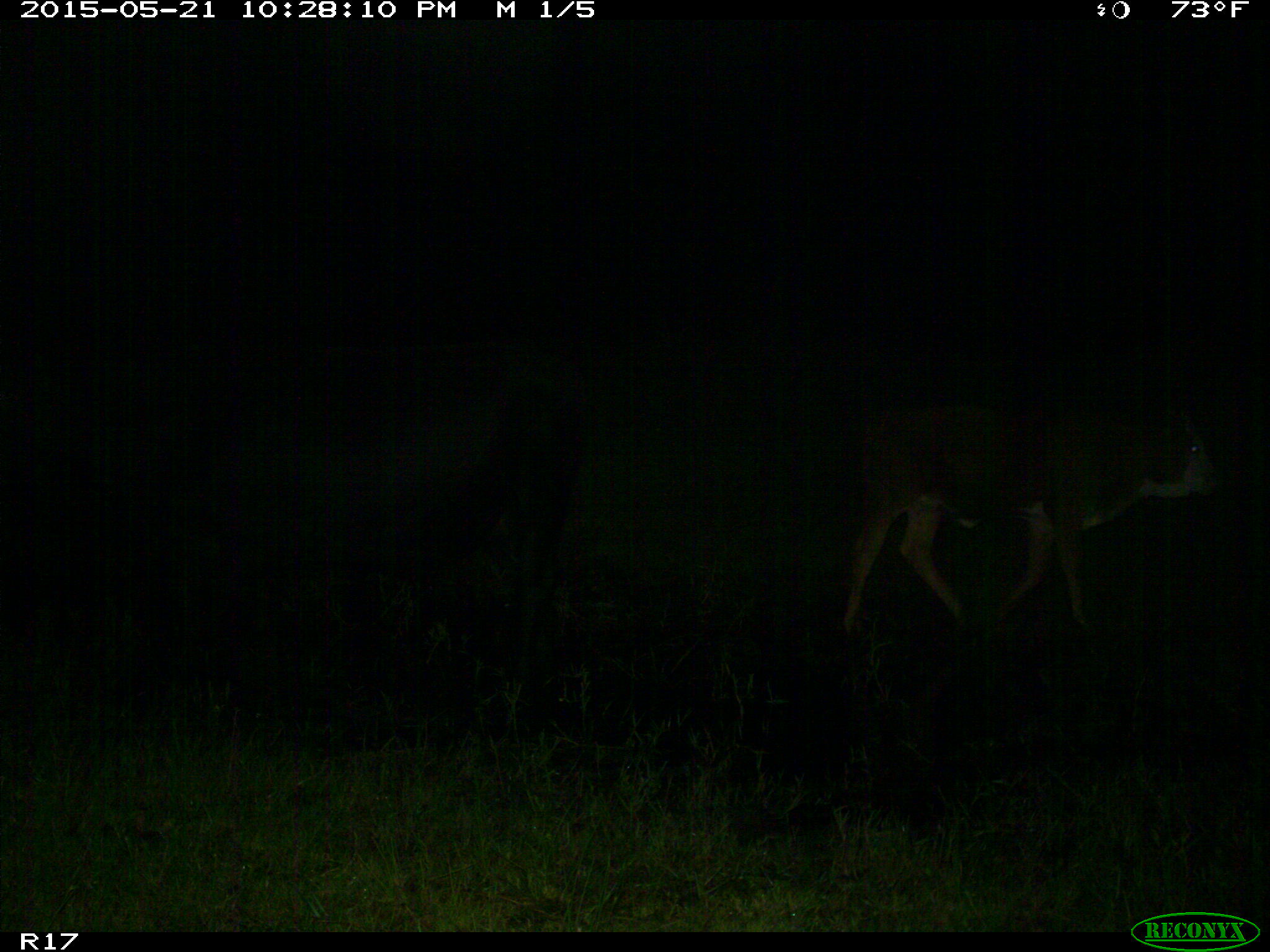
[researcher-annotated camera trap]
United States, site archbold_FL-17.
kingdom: Animalia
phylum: Chordata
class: Mammalia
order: Artiodactyla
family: Bovidae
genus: Bos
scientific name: Bos taurus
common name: domestic cow